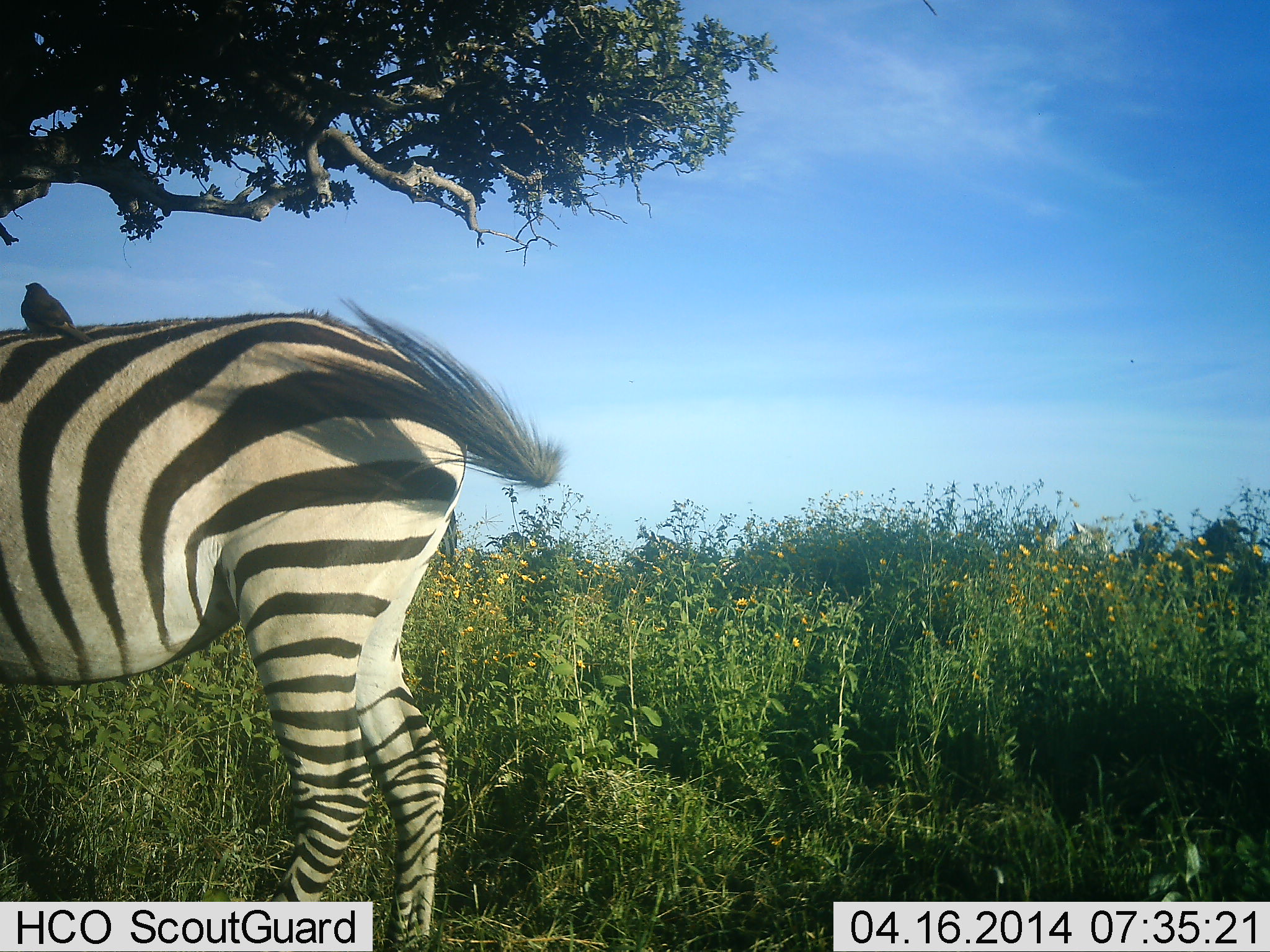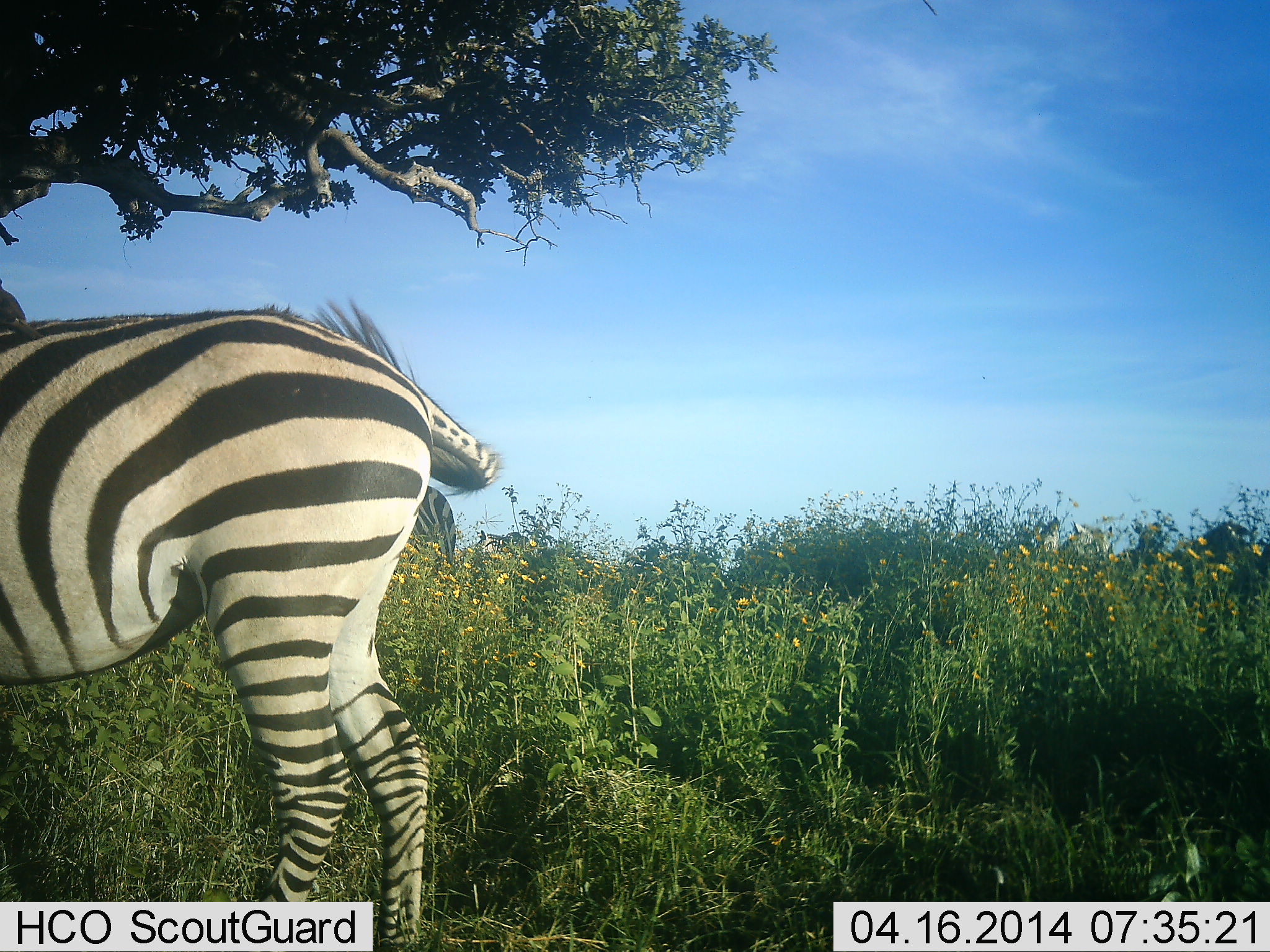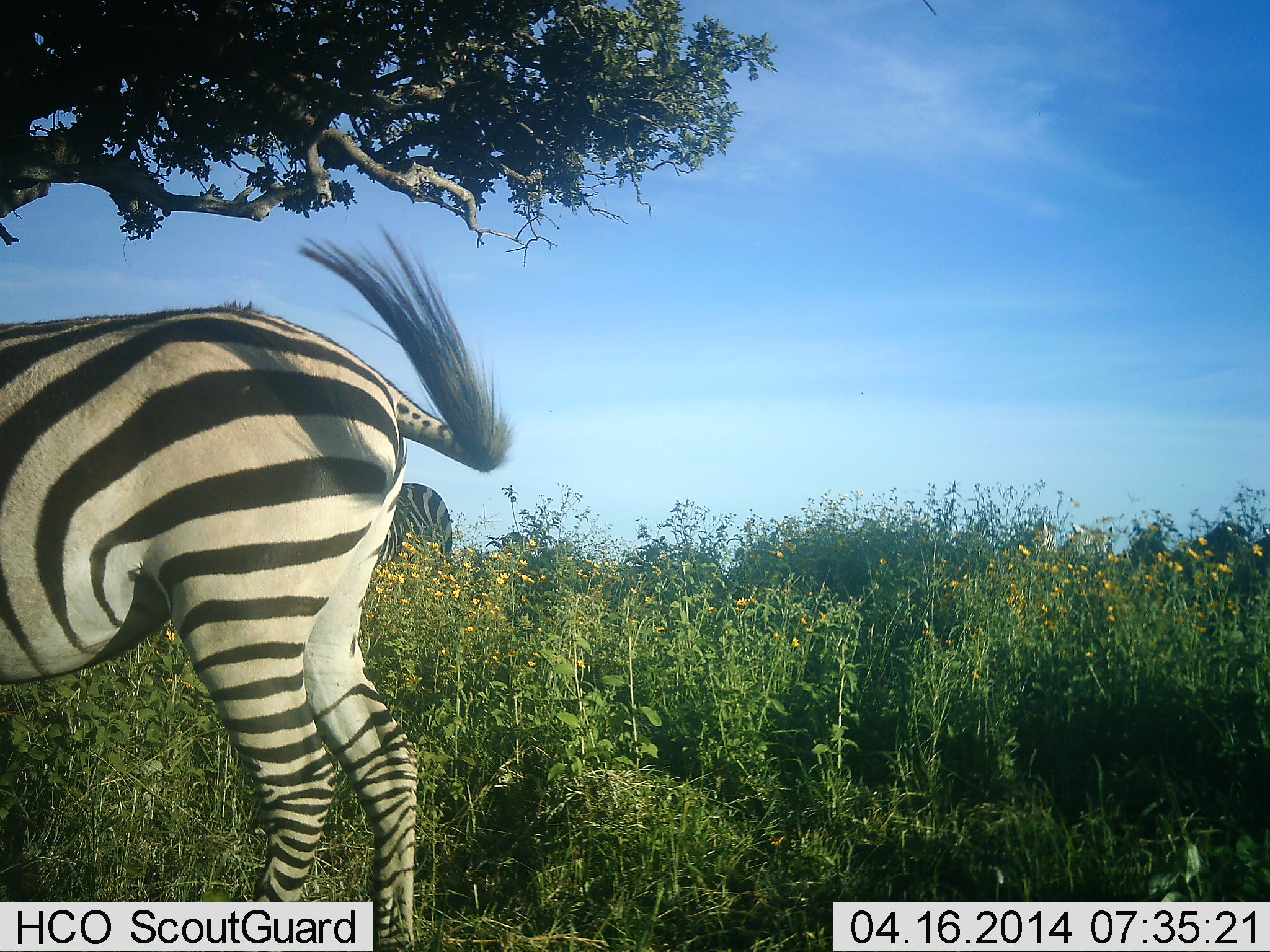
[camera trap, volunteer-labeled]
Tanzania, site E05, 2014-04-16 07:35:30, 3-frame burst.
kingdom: Animalia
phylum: Chordata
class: Mammalia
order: Perissodactyla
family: Equidae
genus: Equus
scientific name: Equus quagga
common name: plains zebra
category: zebra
Zebra (plains zebra) (Equus quagga), count 1. Behavior (volunteer vote fractions): standing 85%, resting 1%, moving 21%, interacting 0%. Young present (vote fraction): 0%. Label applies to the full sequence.